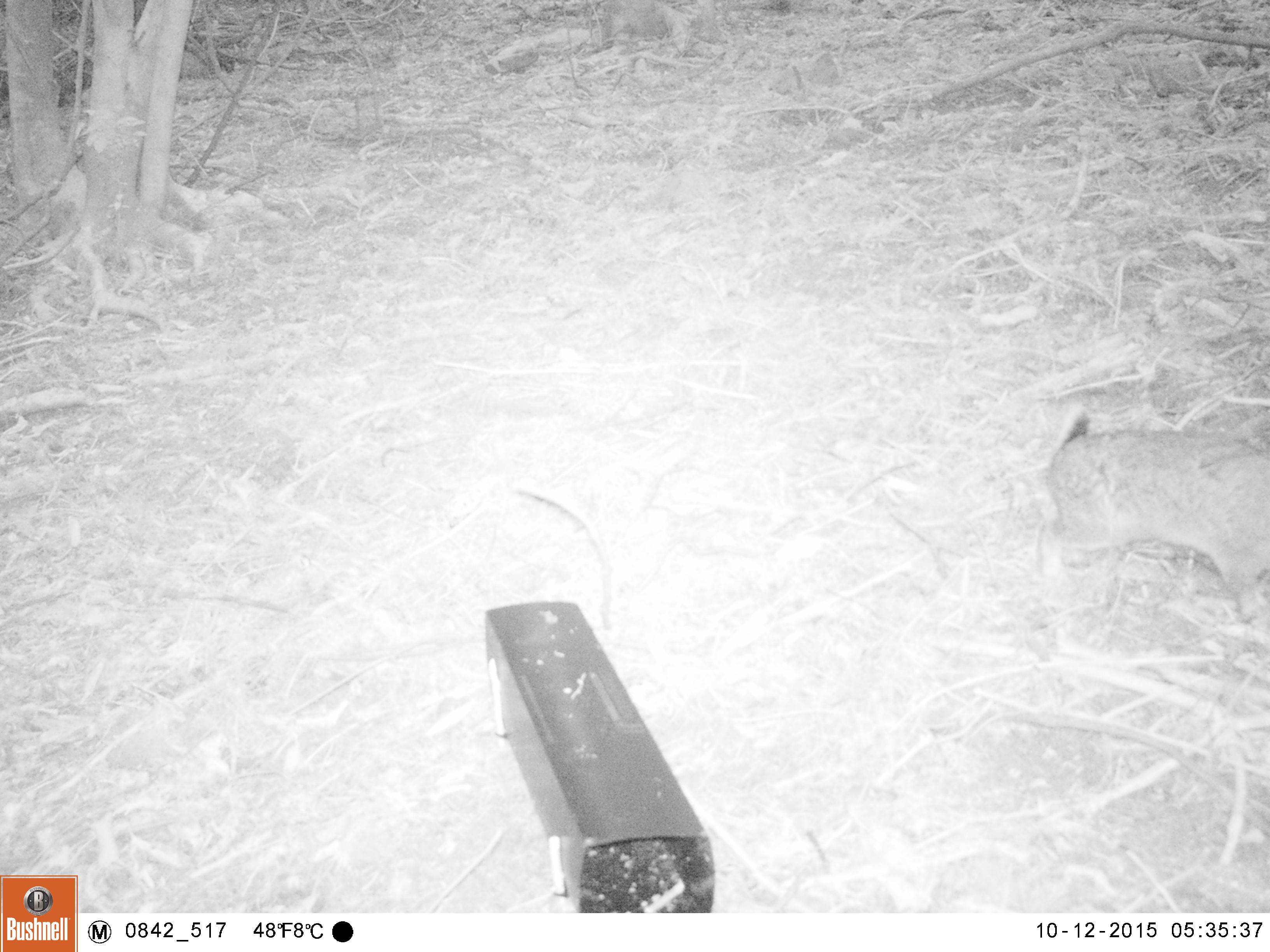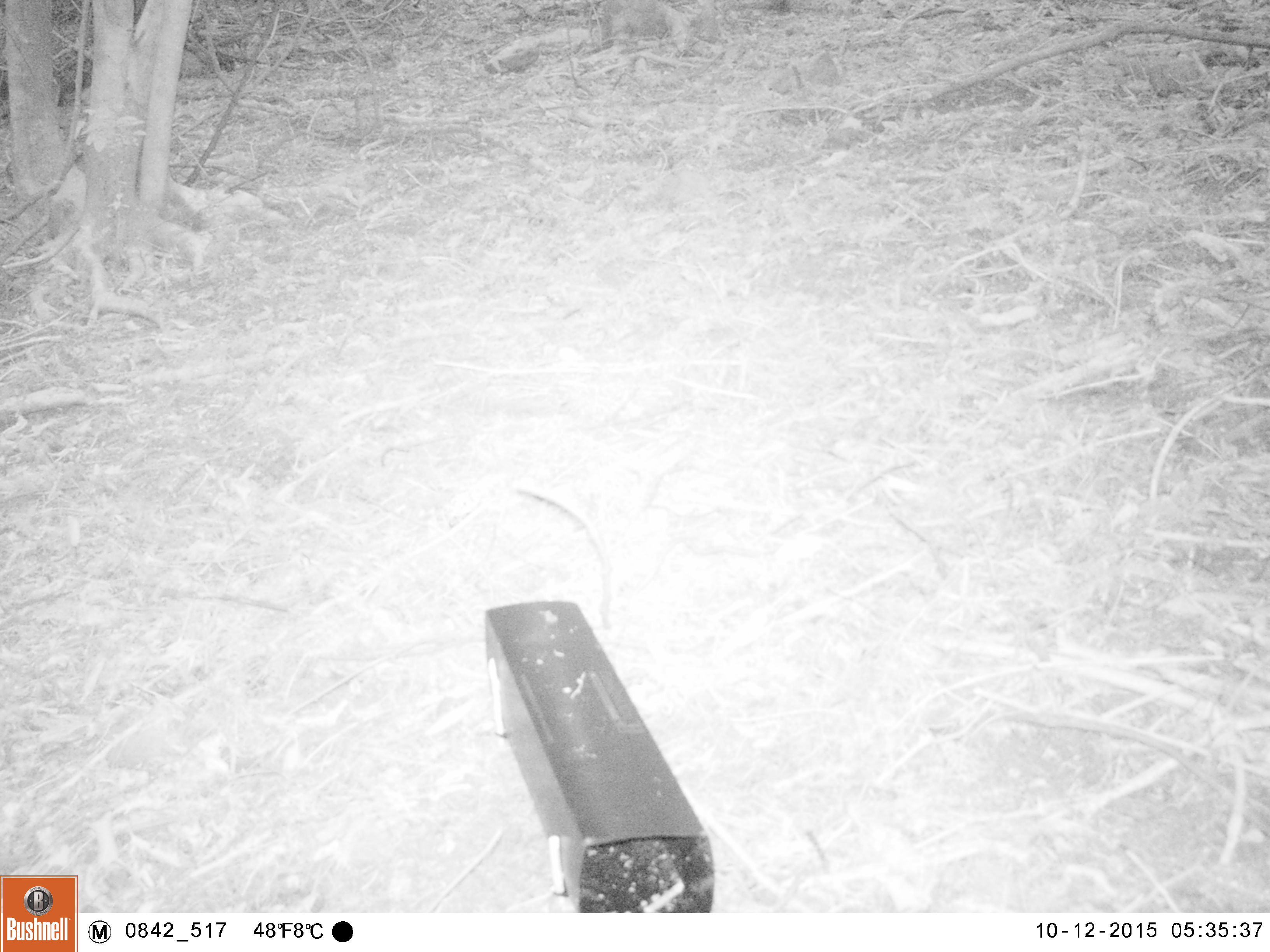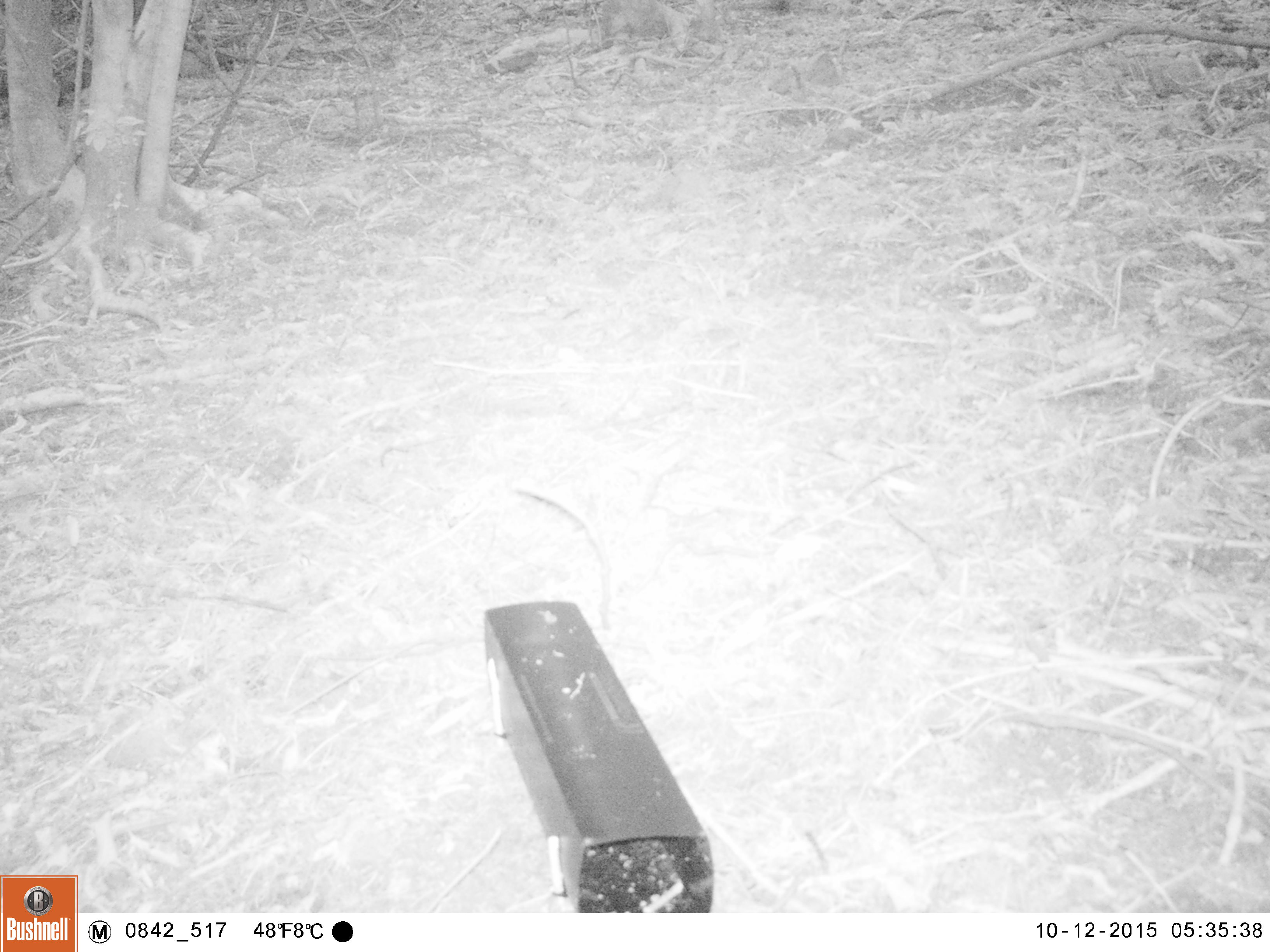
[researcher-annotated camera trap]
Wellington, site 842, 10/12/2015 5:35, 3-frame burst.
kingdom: Animalia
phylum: Chordata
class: Mammalia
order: Lagomorpha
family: Leporidae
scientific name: Leporidae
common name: rabbit